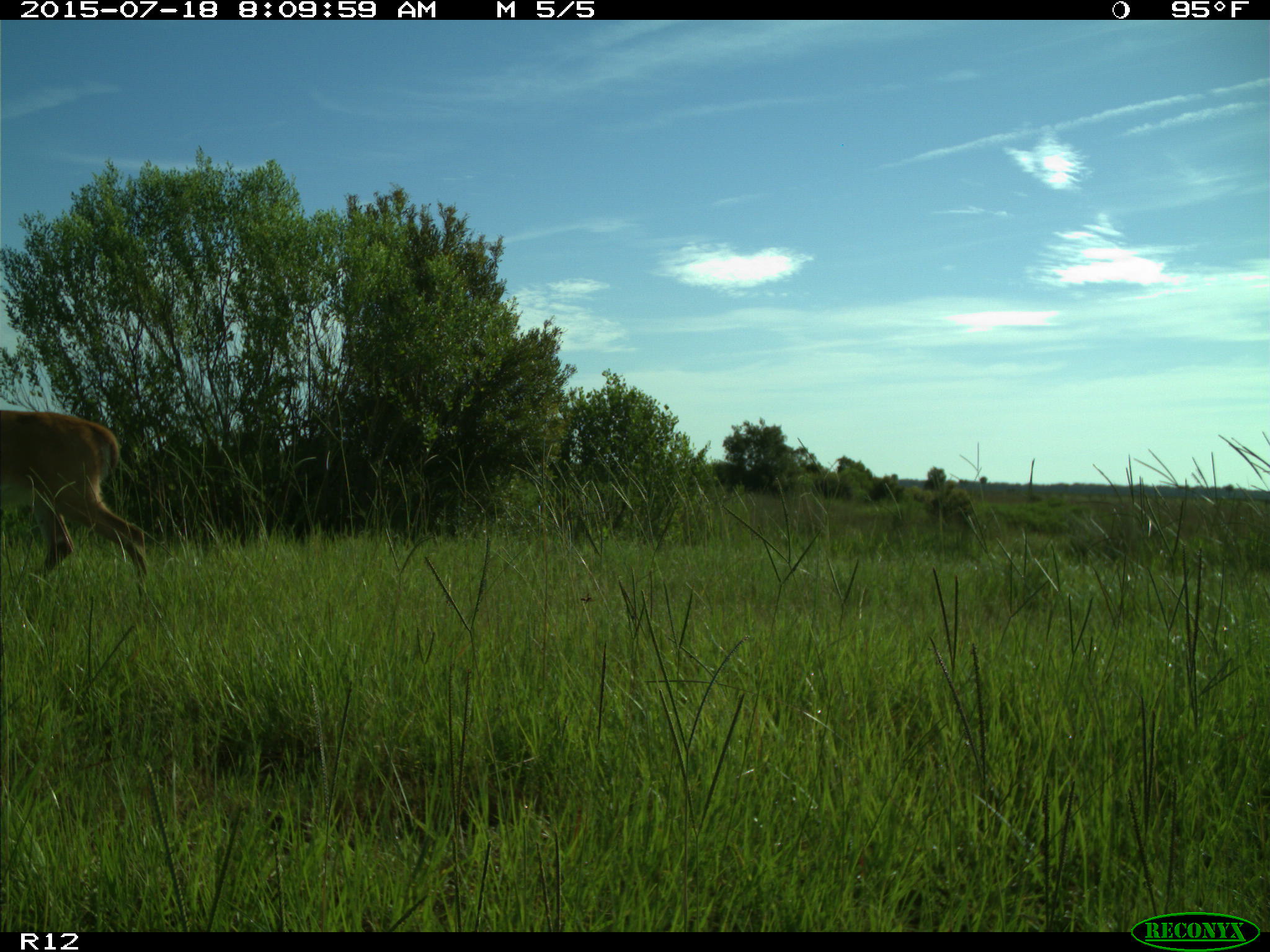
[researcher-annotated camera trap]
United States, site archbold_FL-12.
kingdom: Animalia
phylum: Chordata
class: Mammalia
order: Artiodactyla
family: Cervidae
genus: Odocoileus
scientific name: Odocoileus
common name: deer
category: unidentified deer